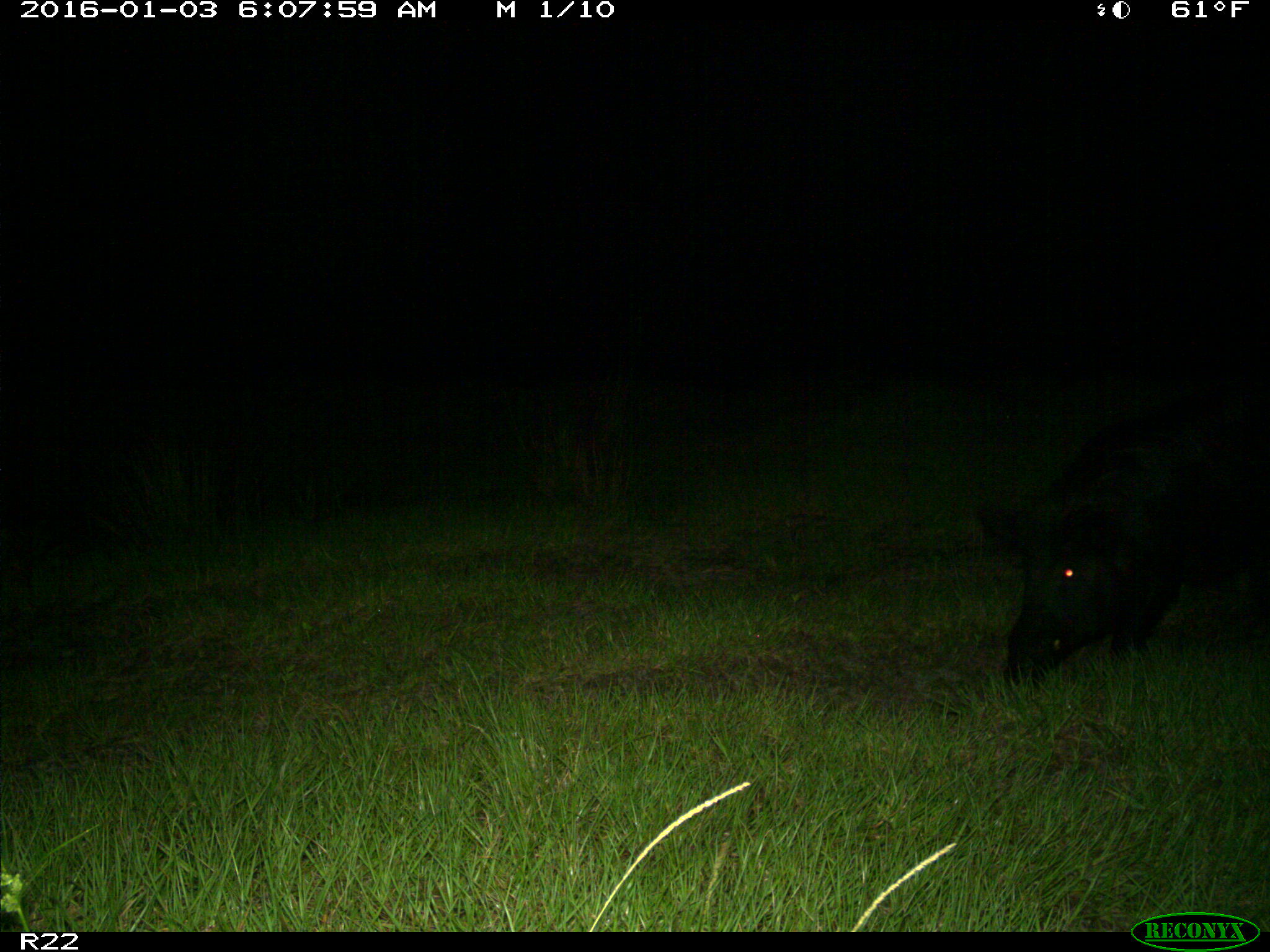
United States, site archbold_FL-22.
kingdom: Animalia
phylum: Chordata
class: Mammalia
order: Artiodactyla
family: Suidae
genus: Sus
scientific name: Sus scrofa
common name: wild boar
Sus scrofa (wild boar).